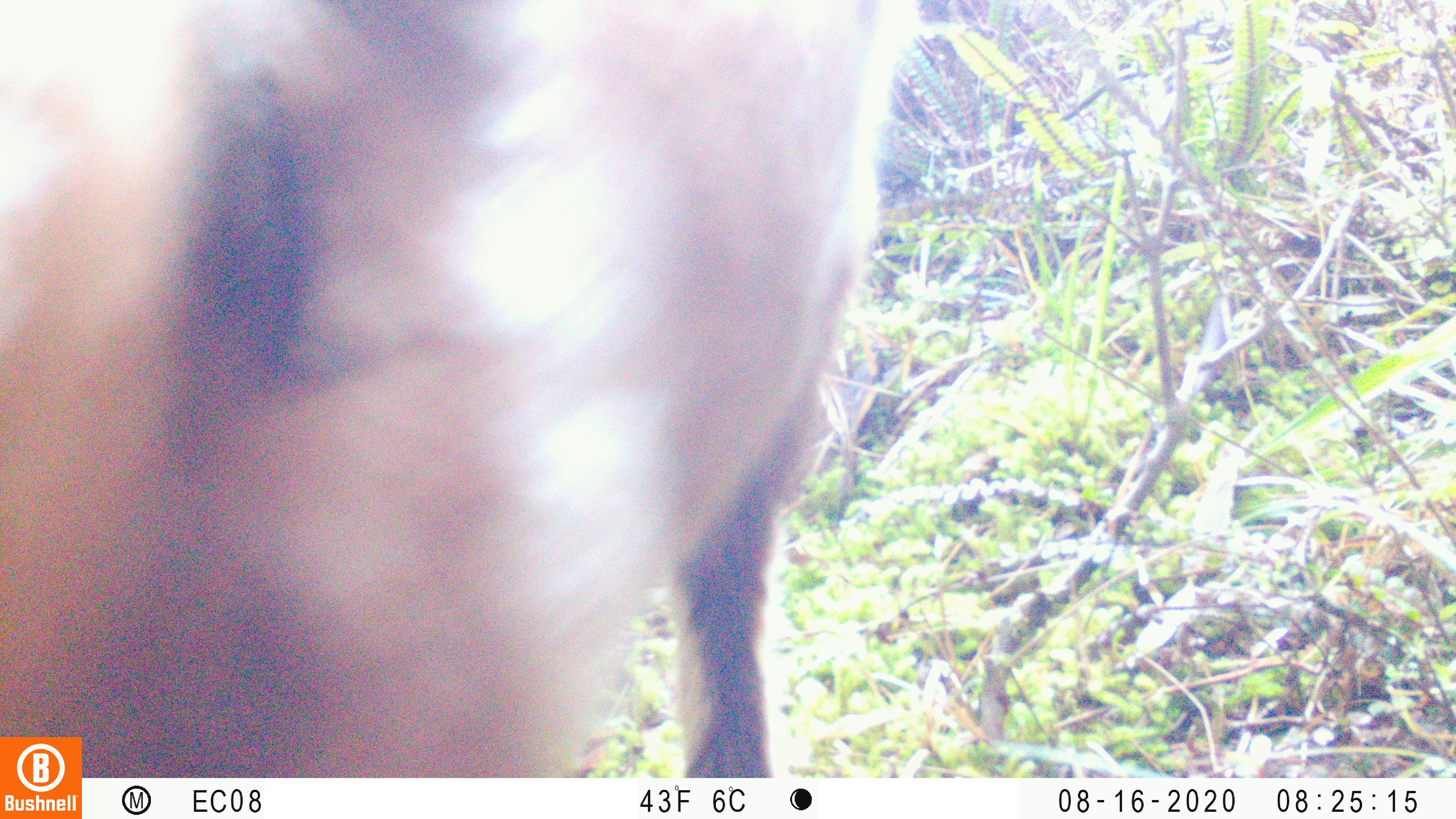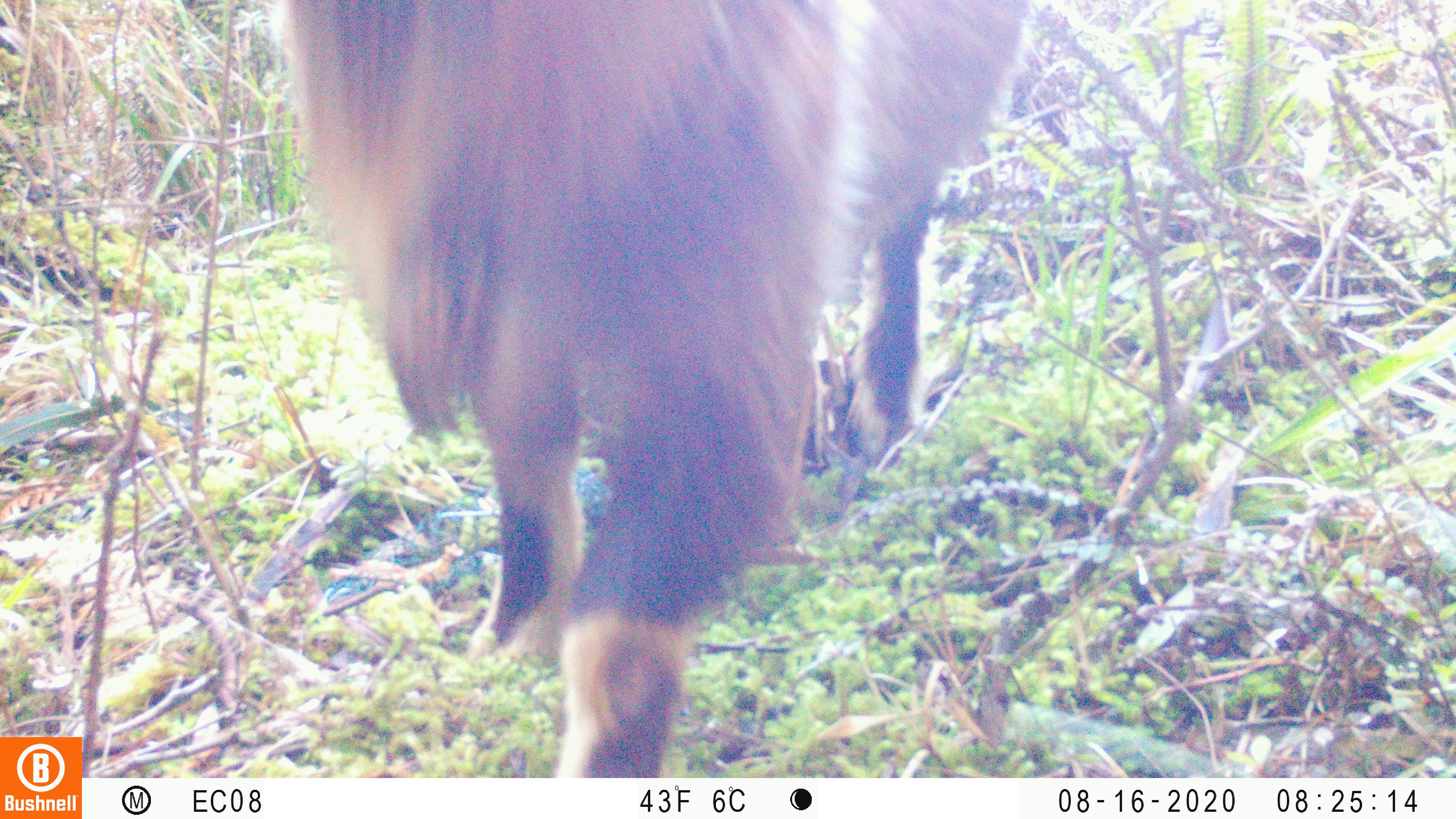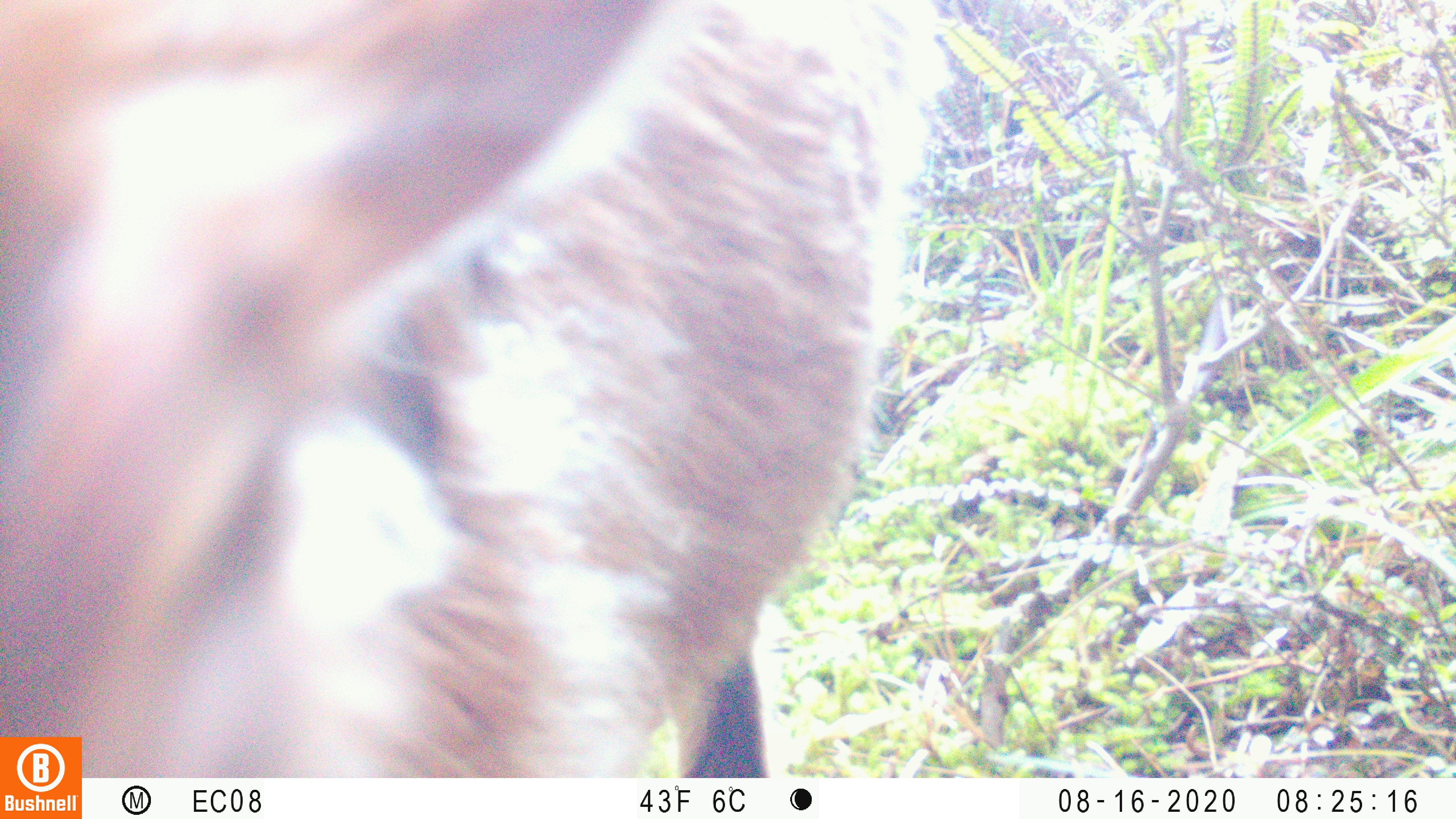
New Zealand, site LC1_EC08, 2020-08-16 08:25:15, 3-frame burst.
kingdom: Animalia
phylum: Chordata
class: Mammalia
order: Artiodactyla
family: Bovidae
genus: Capra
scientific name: Capra hircus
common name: goat